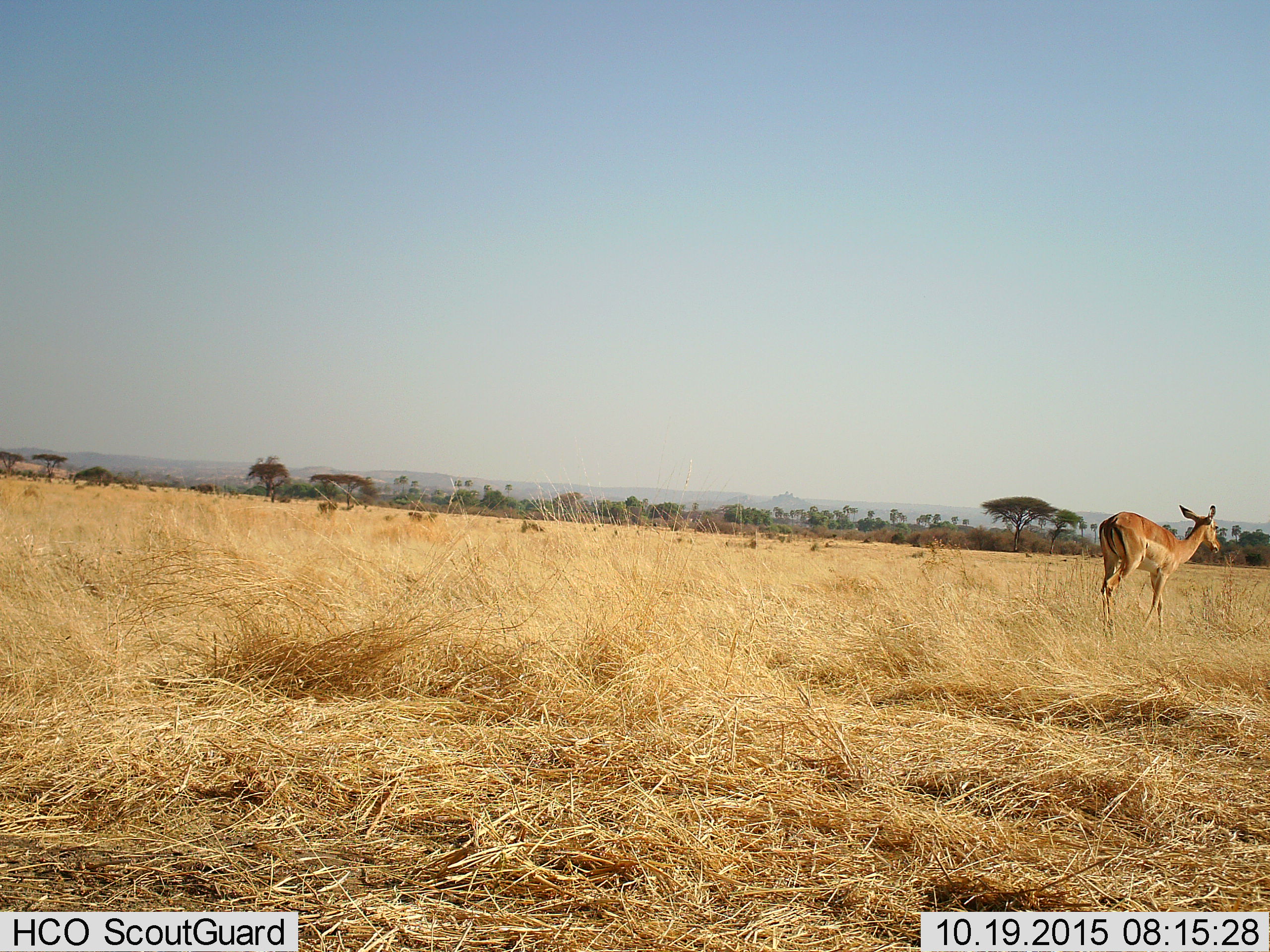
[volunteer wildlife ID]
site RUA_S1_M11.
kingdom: Animalia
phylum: Chordata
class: Mammalia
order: Artiodactyla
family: Bovidae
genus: Aepyceros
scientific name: Aepyceros melampus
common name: impala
Impala (Aepyceros melampus), count 1. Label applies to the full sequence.